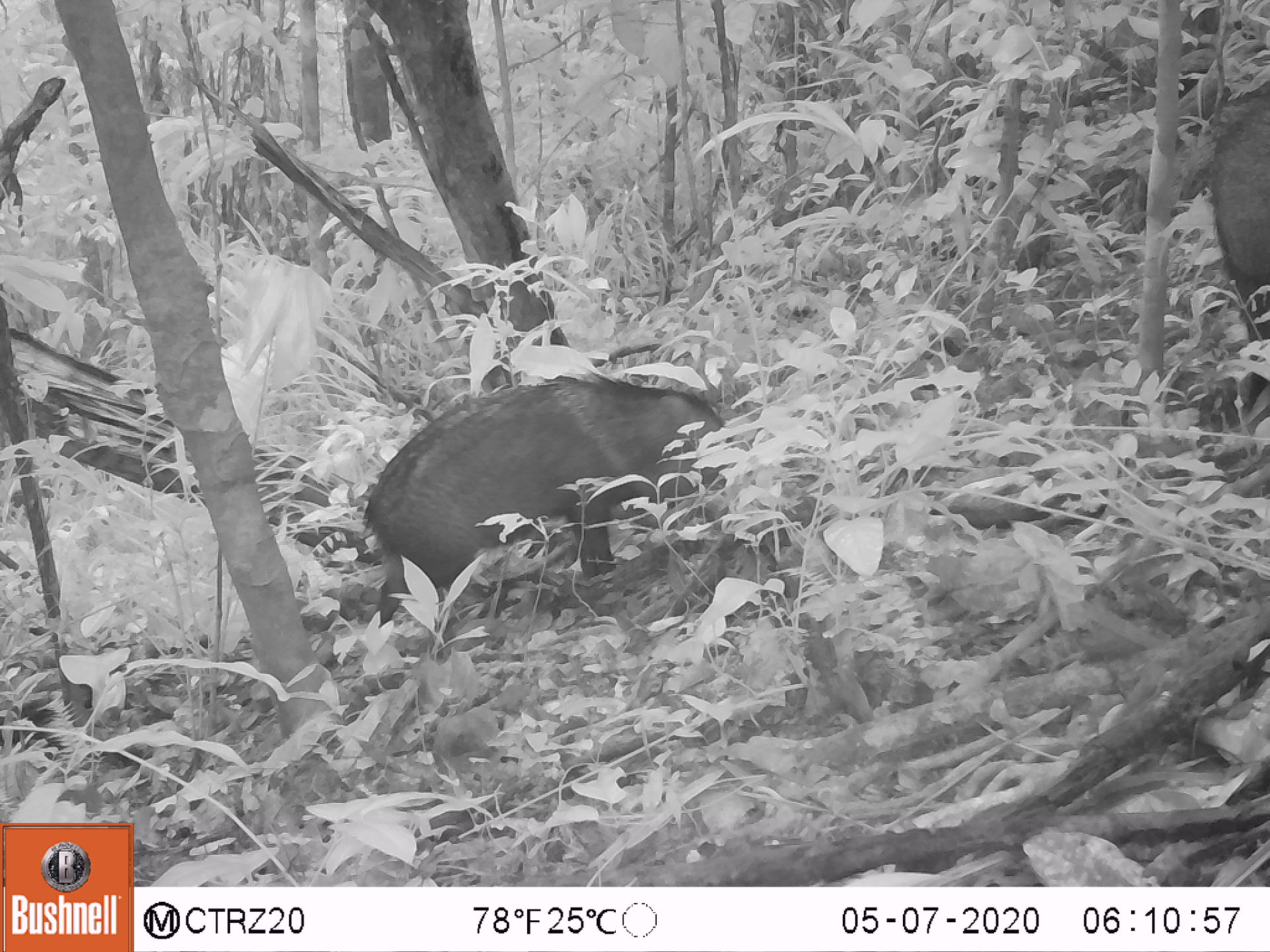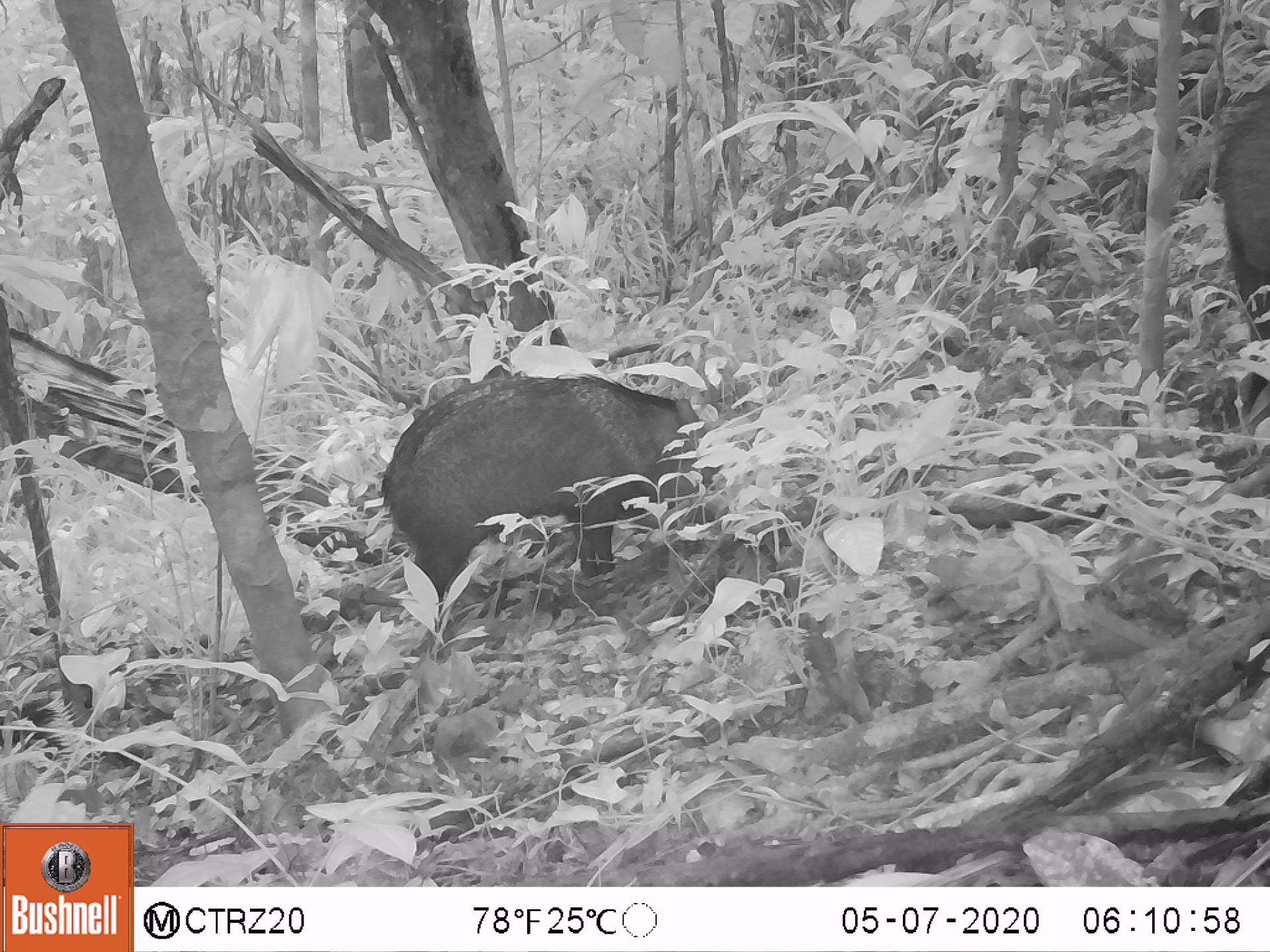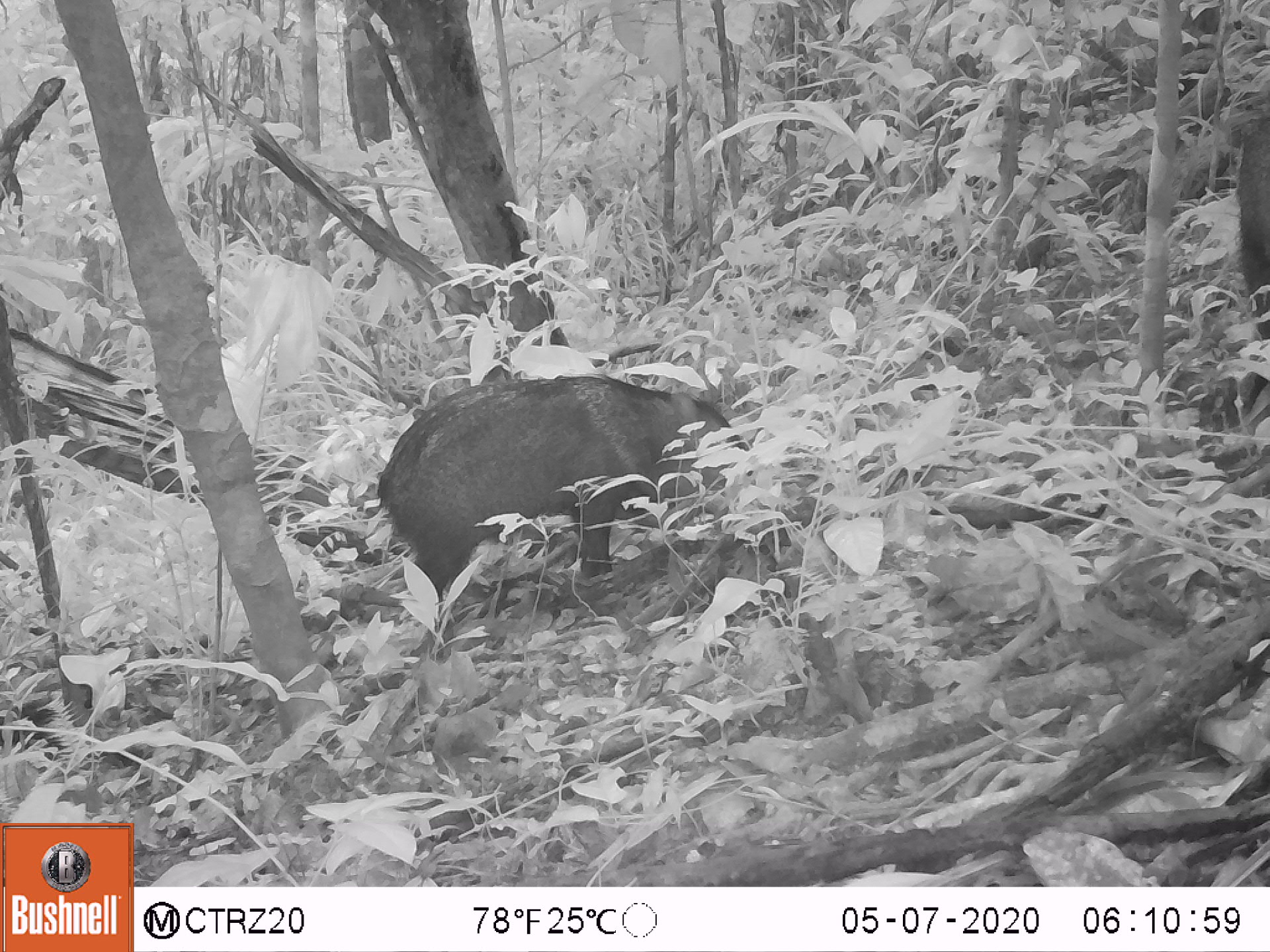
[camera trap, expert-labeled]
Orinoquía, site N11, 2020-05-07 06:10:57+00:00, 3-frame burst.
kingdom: Animalia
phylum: Chordata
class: Mammalia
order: Artiodactyla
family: Tayassuidae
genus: Pecari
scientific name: Pecari tajacu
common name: collared peccary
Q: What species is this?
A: Collared peccary (Pecari tajacu).